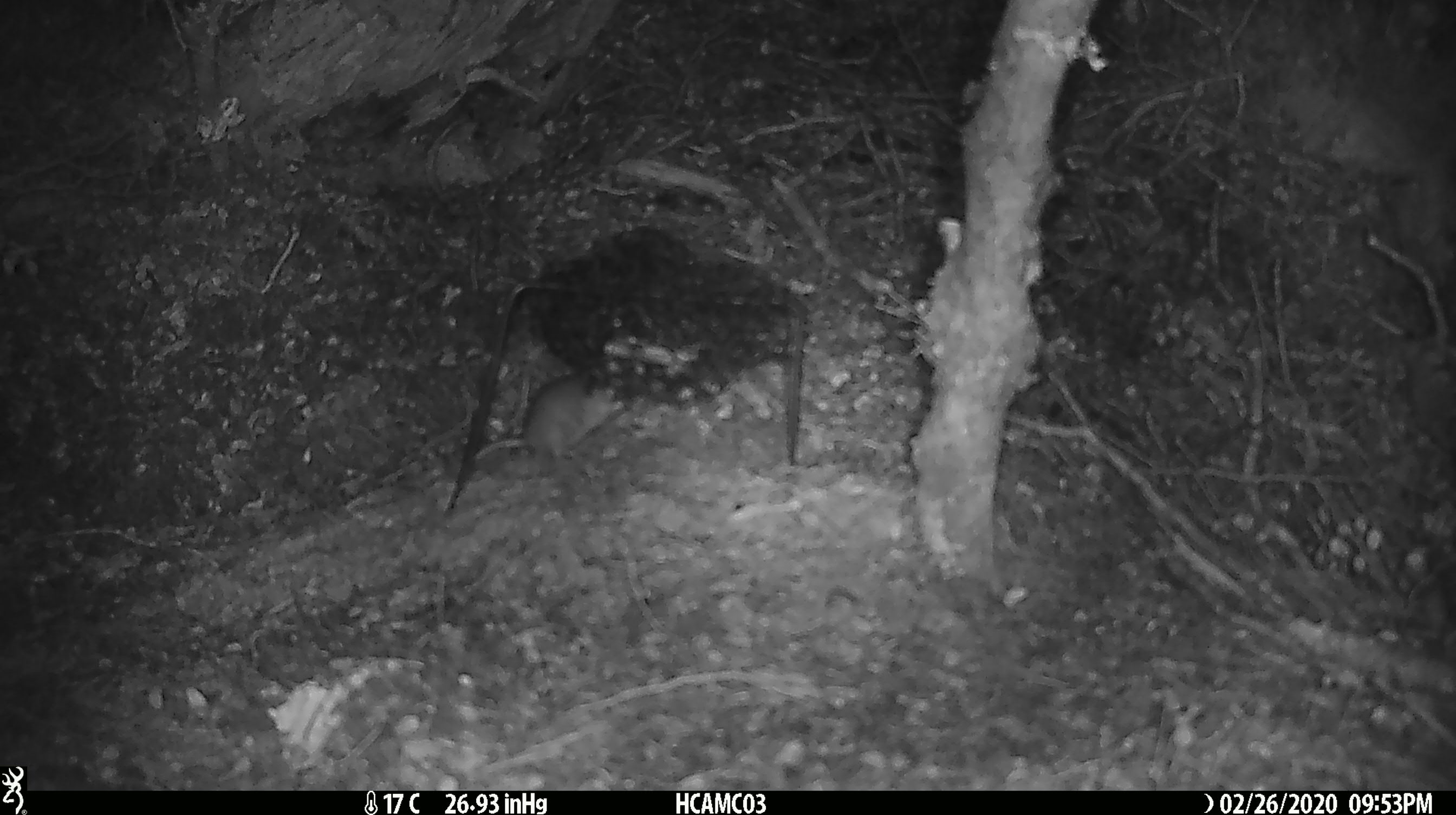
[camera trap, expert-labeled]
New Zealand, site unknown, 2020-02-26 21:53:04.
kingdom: Animalia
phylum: Chordata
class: Mammalia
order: Rodentia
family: Muridae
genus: Mus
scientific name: Mus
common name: mouse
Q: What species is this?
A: Mouse (Mus).